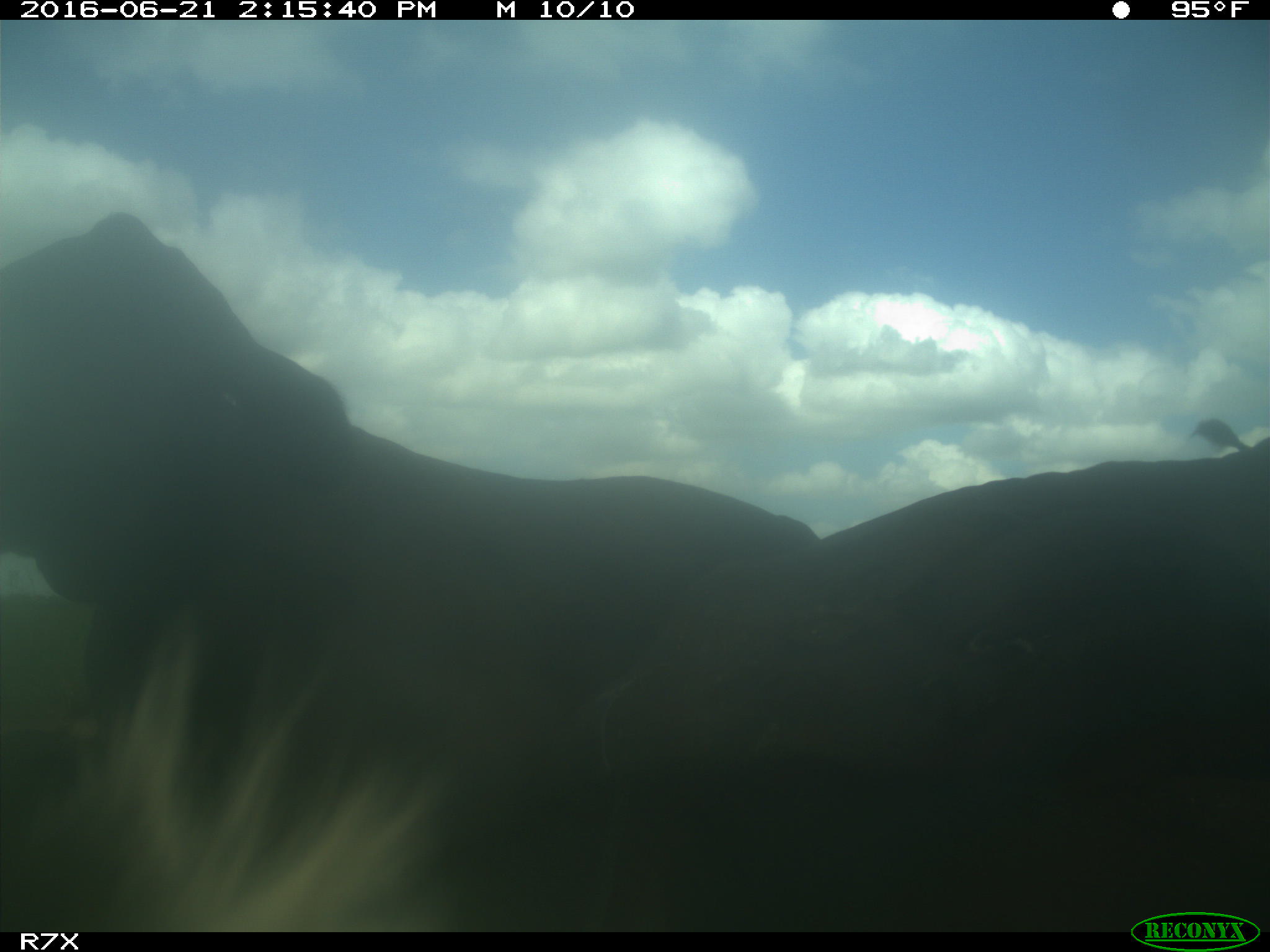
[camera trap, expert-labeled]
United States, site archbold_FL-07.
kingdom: Animalia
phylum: Chordata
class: Mammalia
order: Artiodactyla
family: Bovidae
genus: Bos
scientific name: Bos taurus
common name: domestic cow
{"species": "Bos taurus (domestic cow)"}